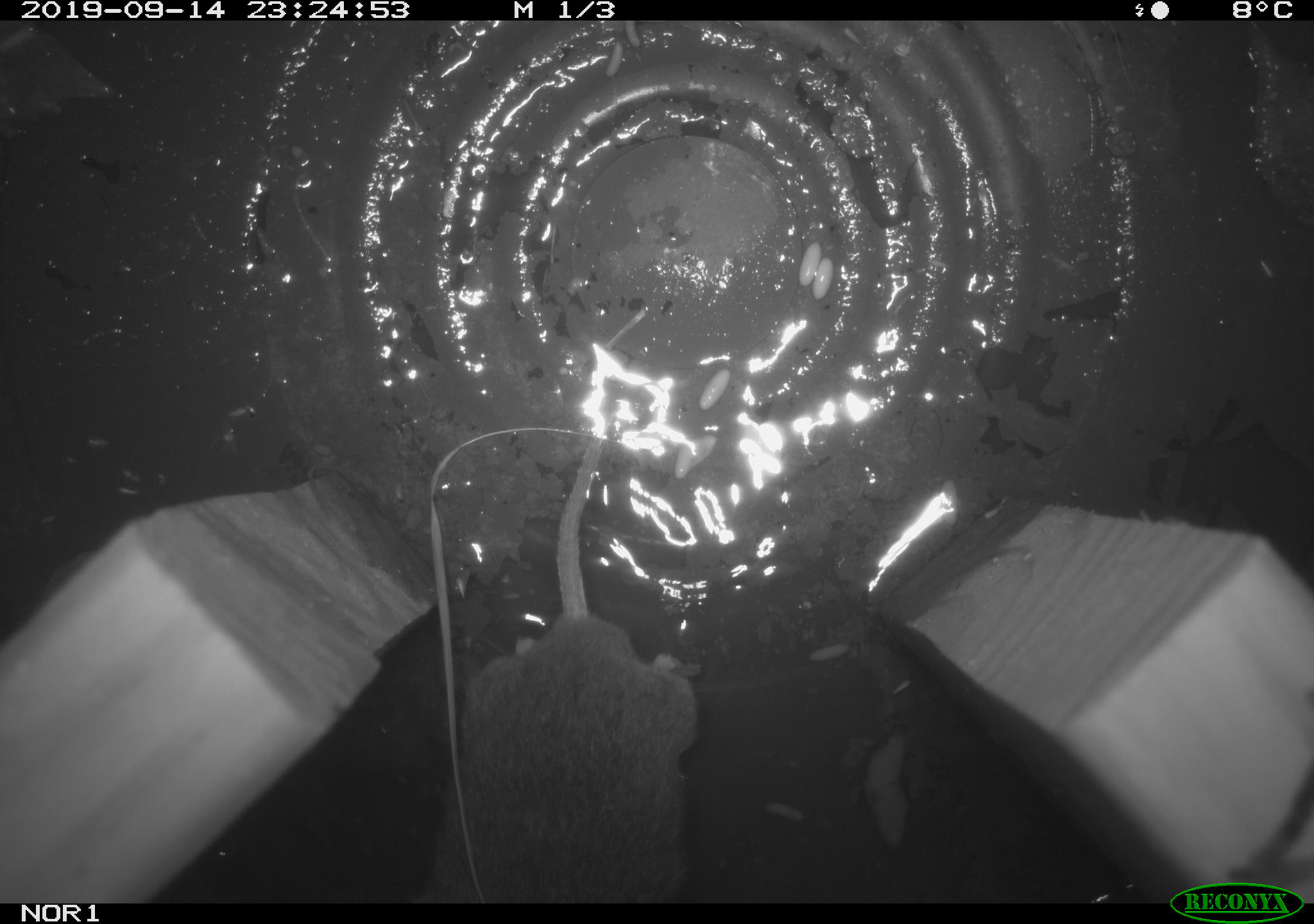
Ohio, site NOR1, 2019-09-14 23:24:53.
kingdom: Animalia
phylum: Chordata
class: Mammalia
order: Rodentia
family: Cricetidae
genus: Microtus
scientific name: Microtus pennsylvanicus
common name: meadow vole